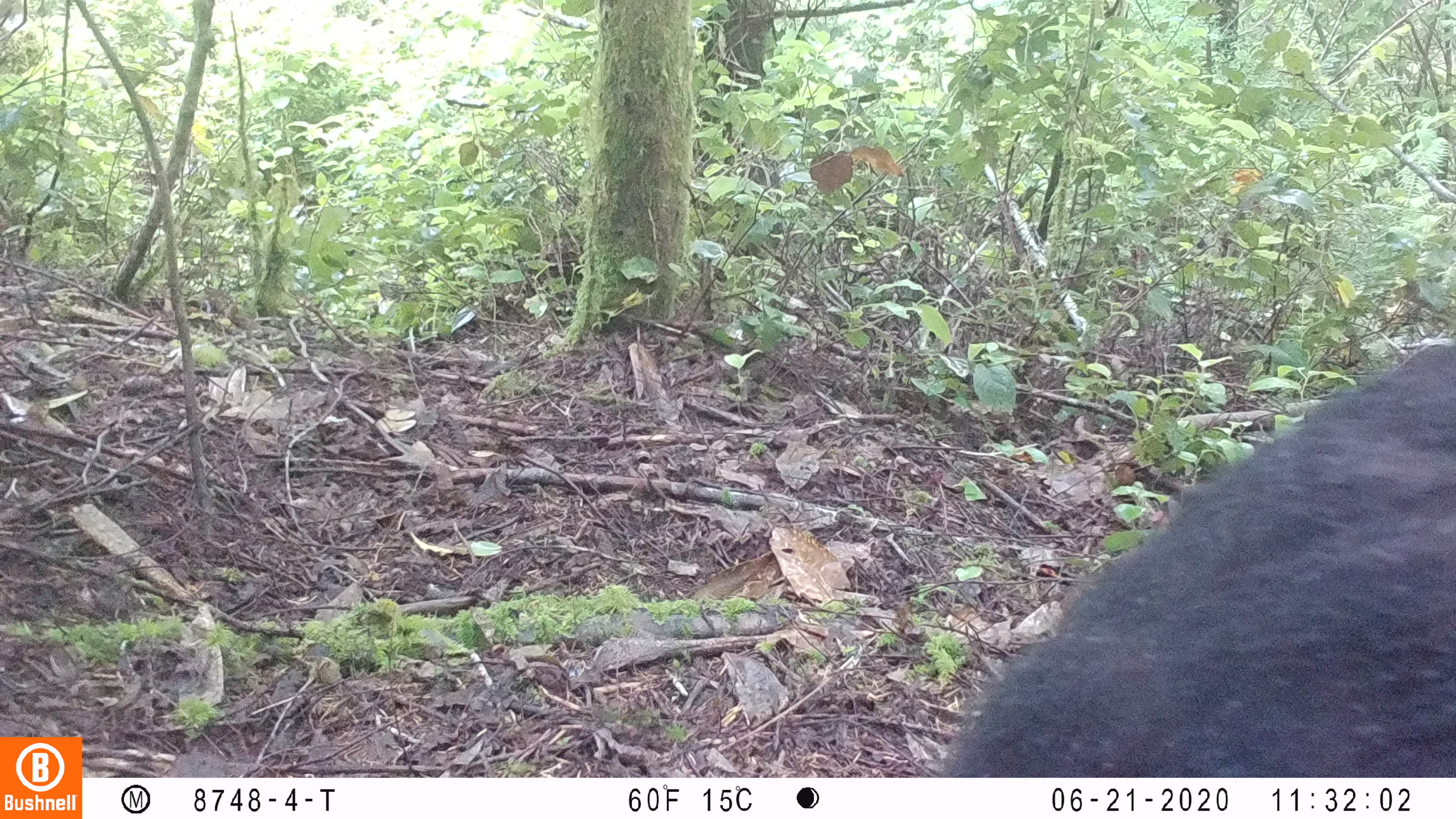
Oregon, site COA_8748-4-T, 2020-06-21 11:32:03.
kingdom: Animalia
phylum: Chordata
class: Mammalia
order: Carnivora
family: Ursidae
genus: Ursus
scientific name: Ursus americanus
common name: american black bear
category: black bear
Black bear (american black bear) (Ursus americanus).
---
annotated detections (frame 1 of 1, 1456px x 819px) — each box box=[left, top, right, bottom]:
black bear: box=[943, 343, 1448, 771]